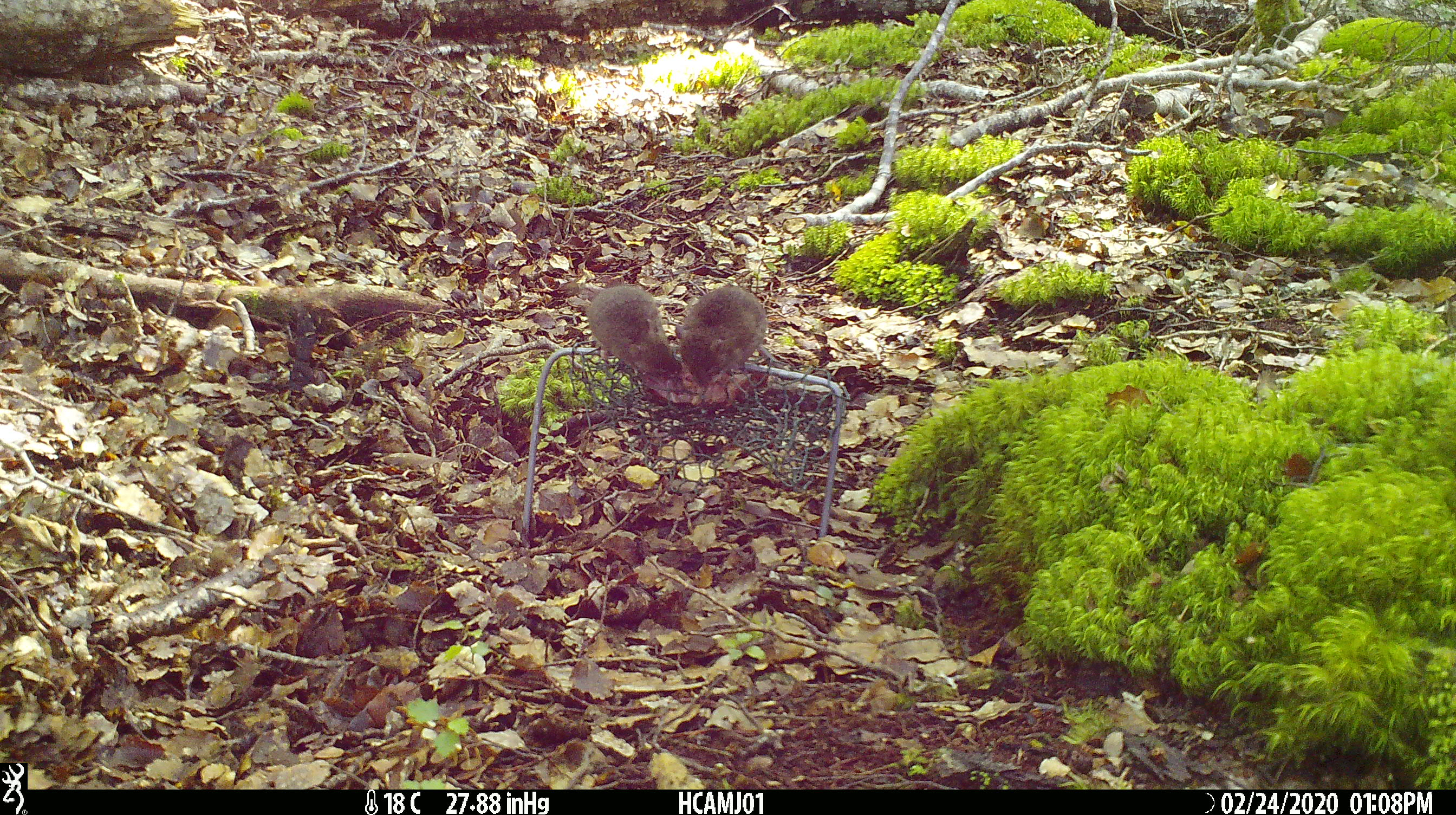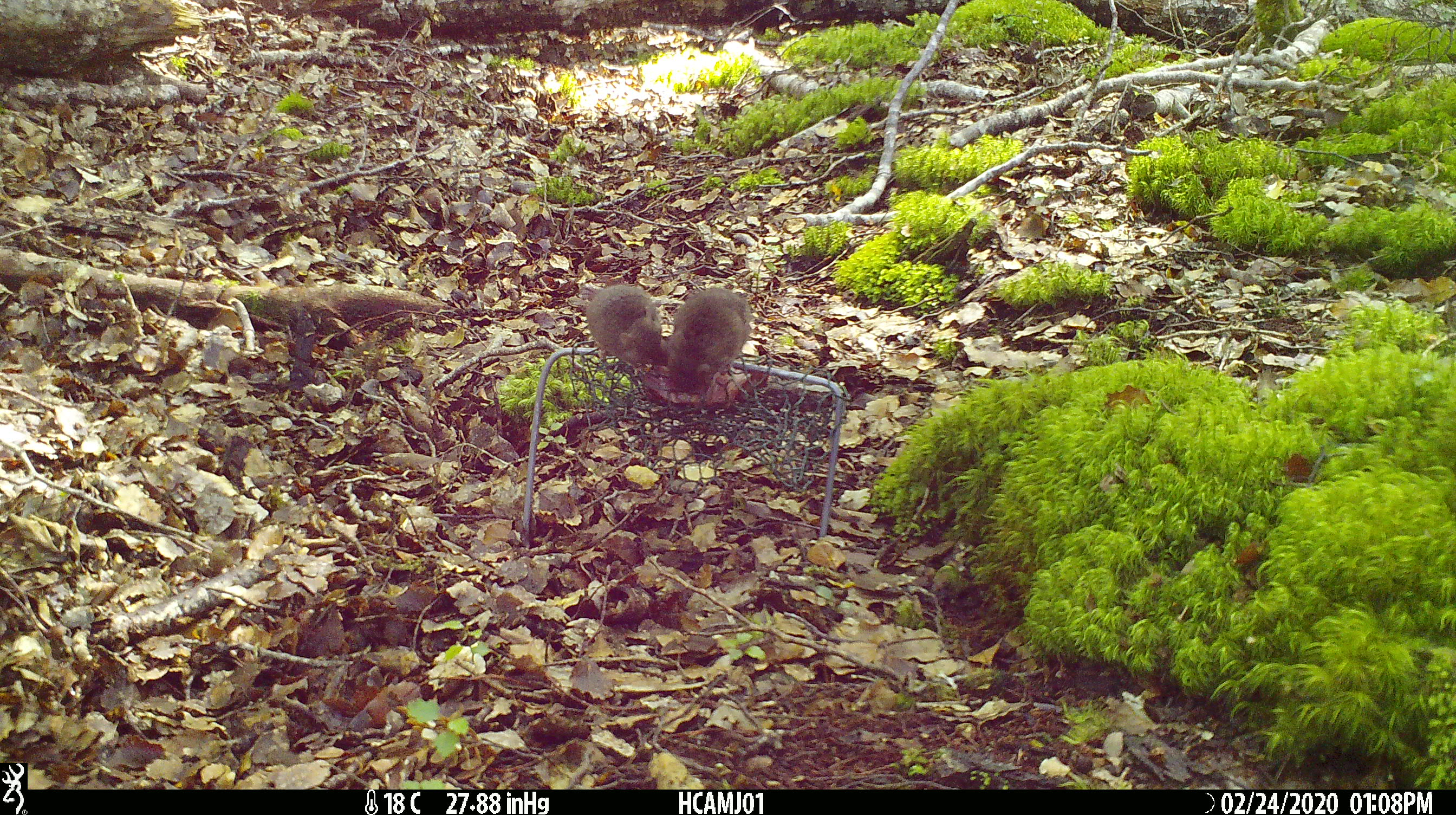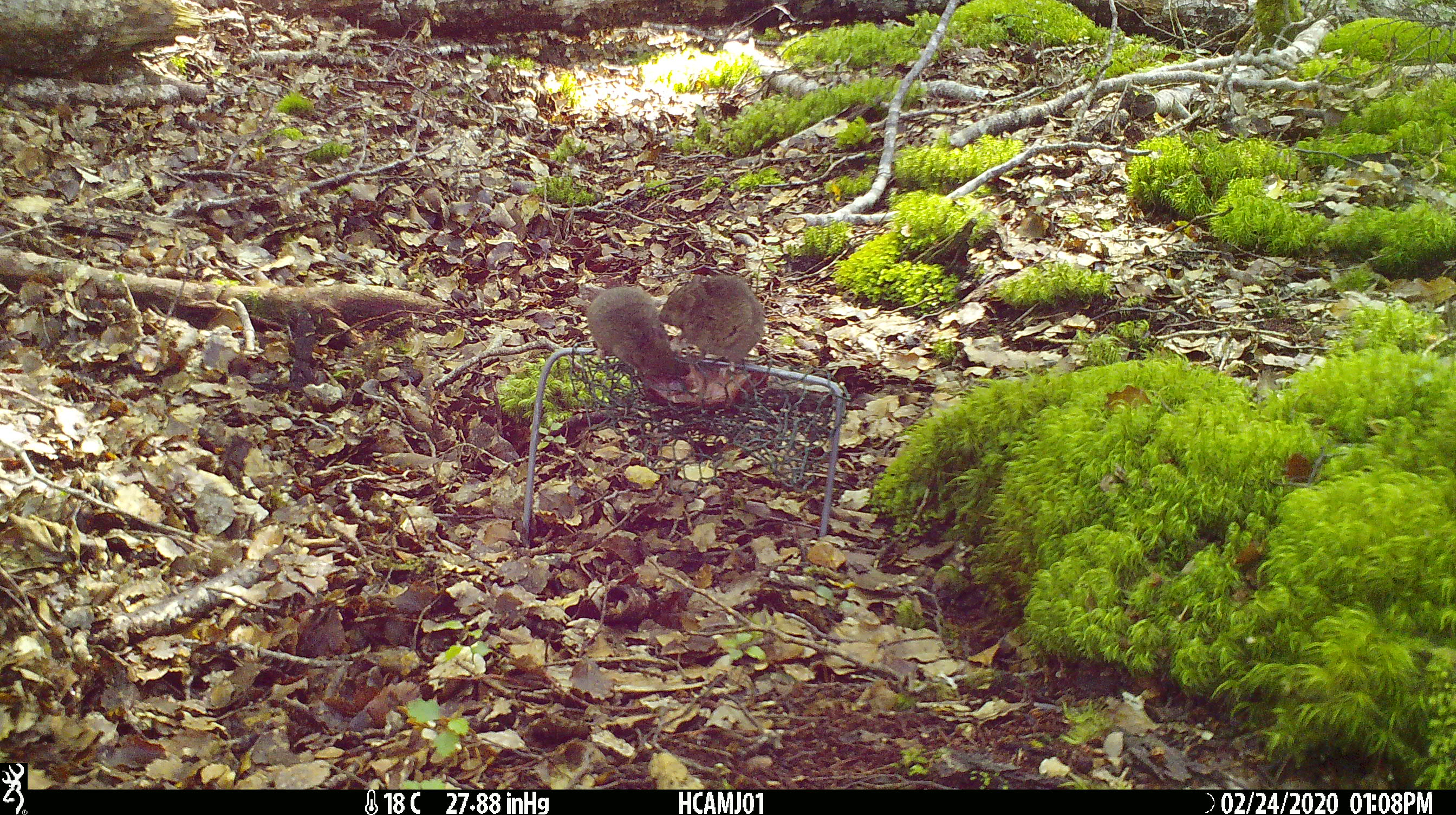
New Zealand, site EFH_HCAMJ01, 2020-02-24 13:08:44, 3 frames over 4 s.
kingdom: Animalia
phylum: Chordata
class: Mammalia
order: Rodentia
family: Muridae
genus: Mus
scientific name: Mus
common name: mouse